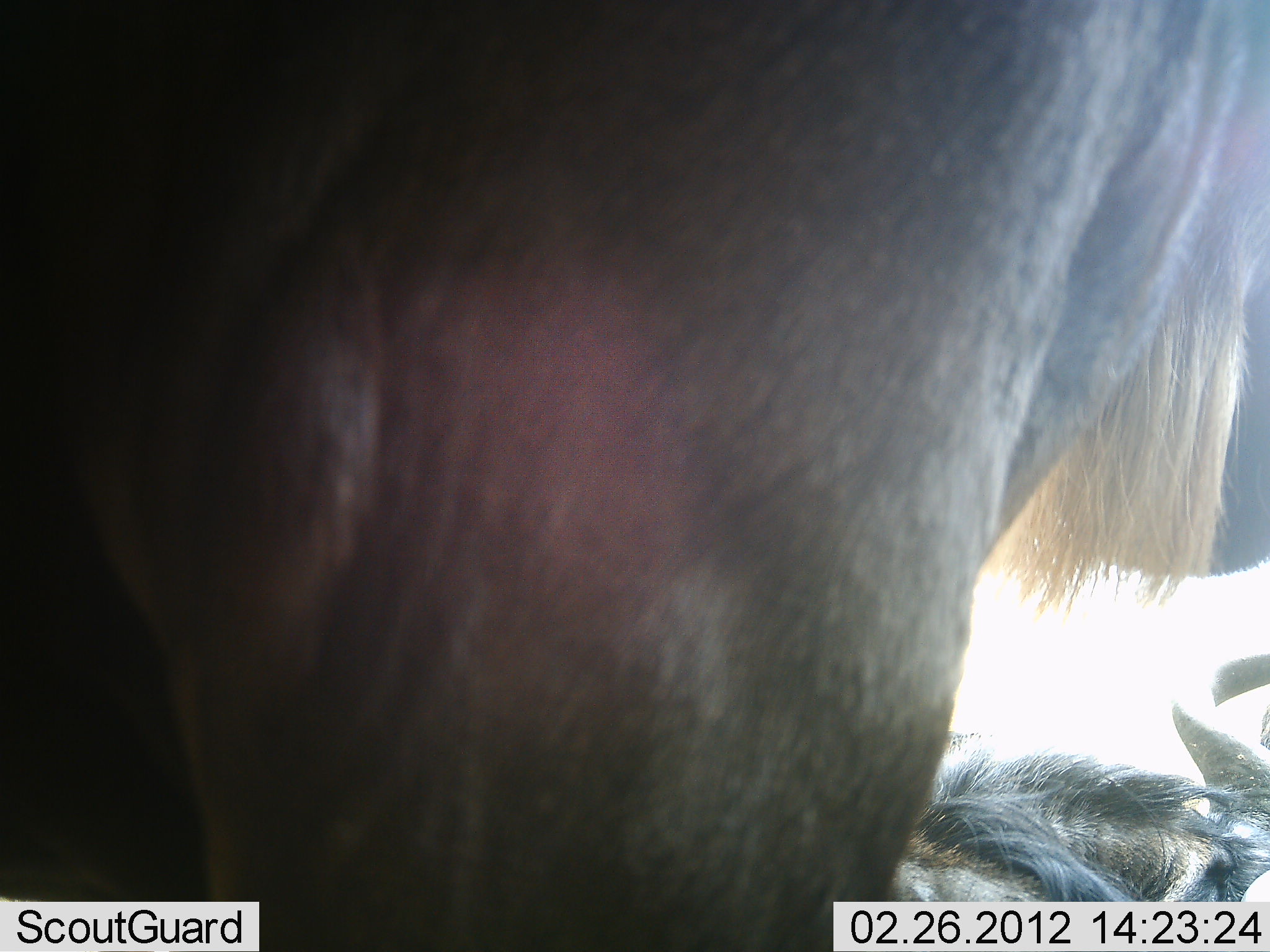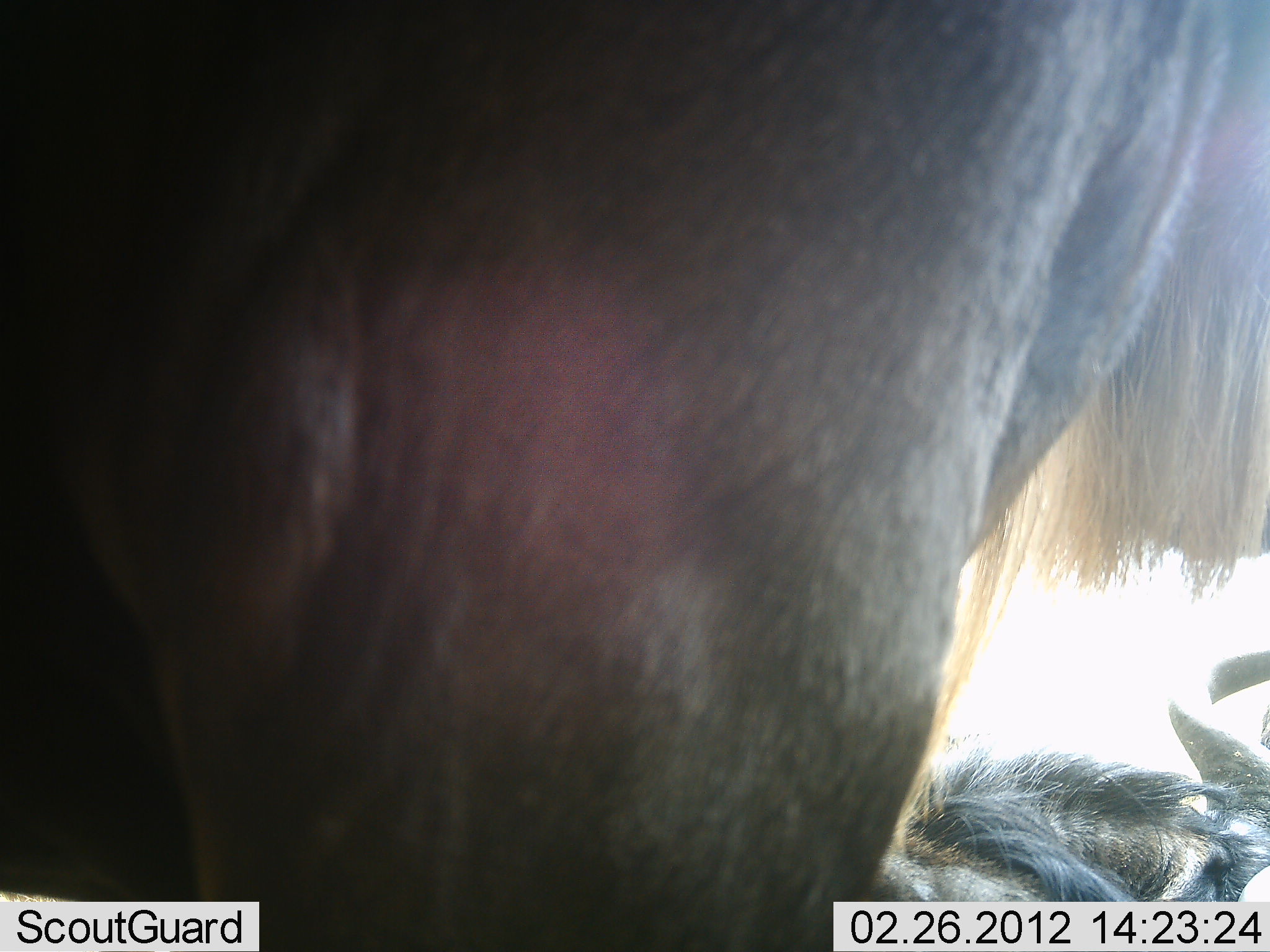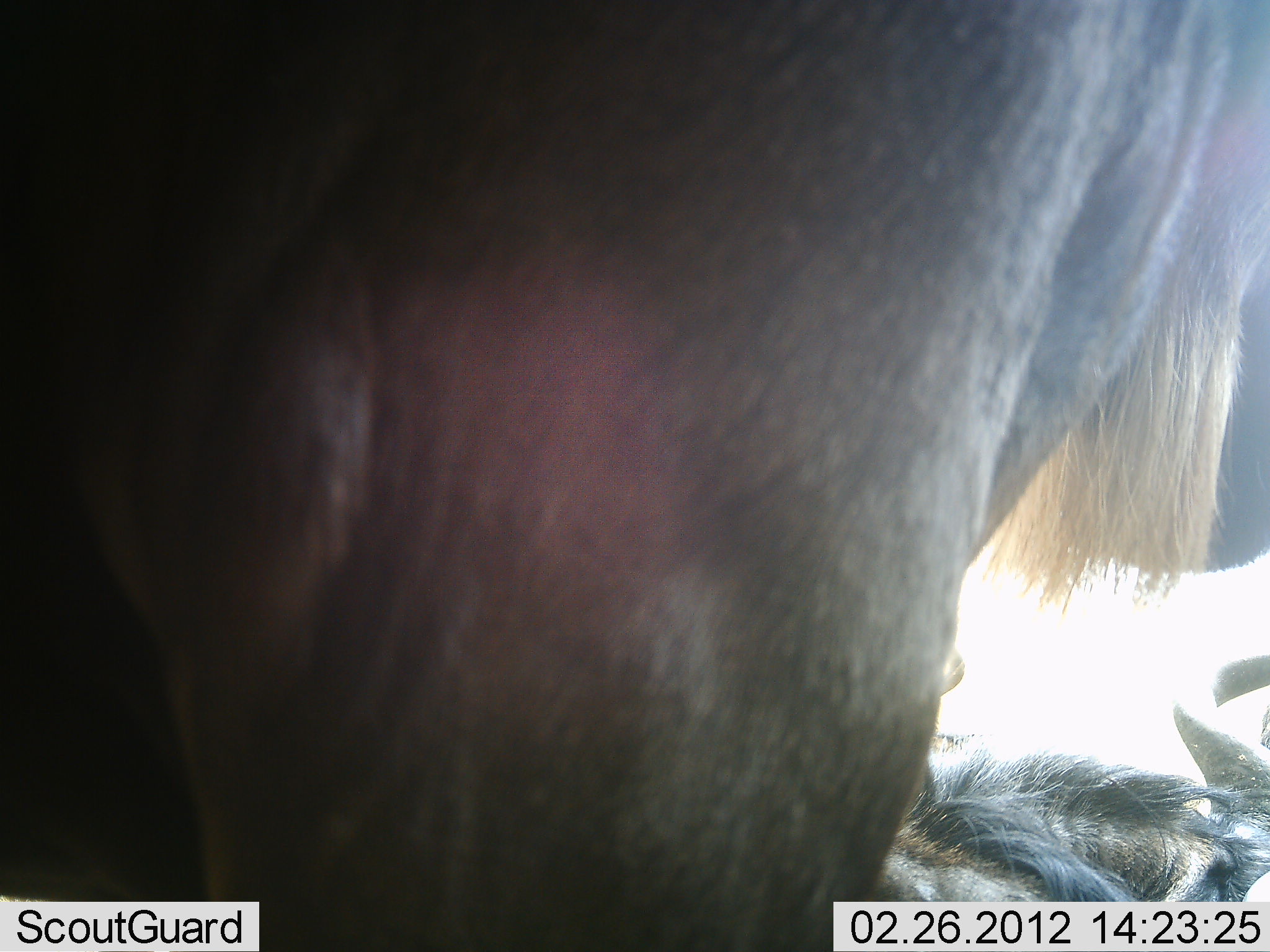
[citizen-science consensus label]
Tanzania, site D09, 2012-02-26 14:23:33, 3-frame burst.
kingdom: Animalia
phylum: Chordata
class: Mammalia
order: Artiodactyla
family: Bovidae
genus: Connochaetes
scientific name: Connochaetes taurinus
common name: blue wildebeest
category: wildebeest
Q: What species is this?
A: Wildebeest (blue wildebeest) (Connochaetes taurinus).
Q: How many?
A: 2.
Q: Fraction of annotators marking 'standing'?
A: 75%.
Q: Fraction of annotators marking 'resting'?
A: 81%.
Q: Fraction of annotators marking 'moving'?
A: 0%.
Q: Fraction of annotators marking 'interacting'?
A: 0%.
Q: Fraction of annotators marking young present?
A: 0%.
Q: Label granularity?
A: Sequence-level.